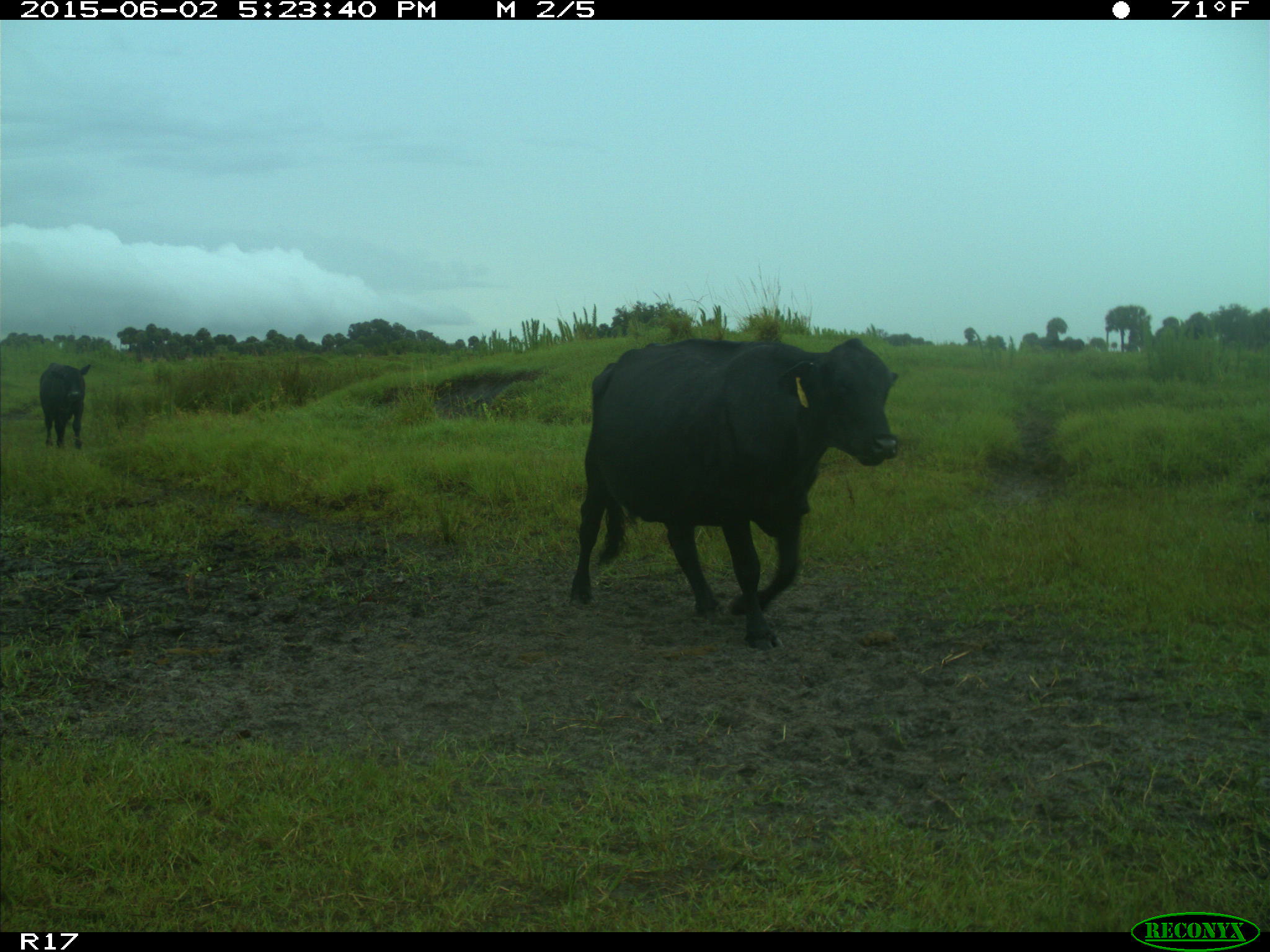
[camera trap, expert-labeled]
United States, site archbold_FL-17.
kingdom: Animalia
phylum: Chordata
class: Mammalia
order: Artiodactyla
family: Bovidae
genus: Bos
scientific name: Bos taurus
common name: domestic cow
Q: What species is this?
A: Bos taurus (domestic cow).